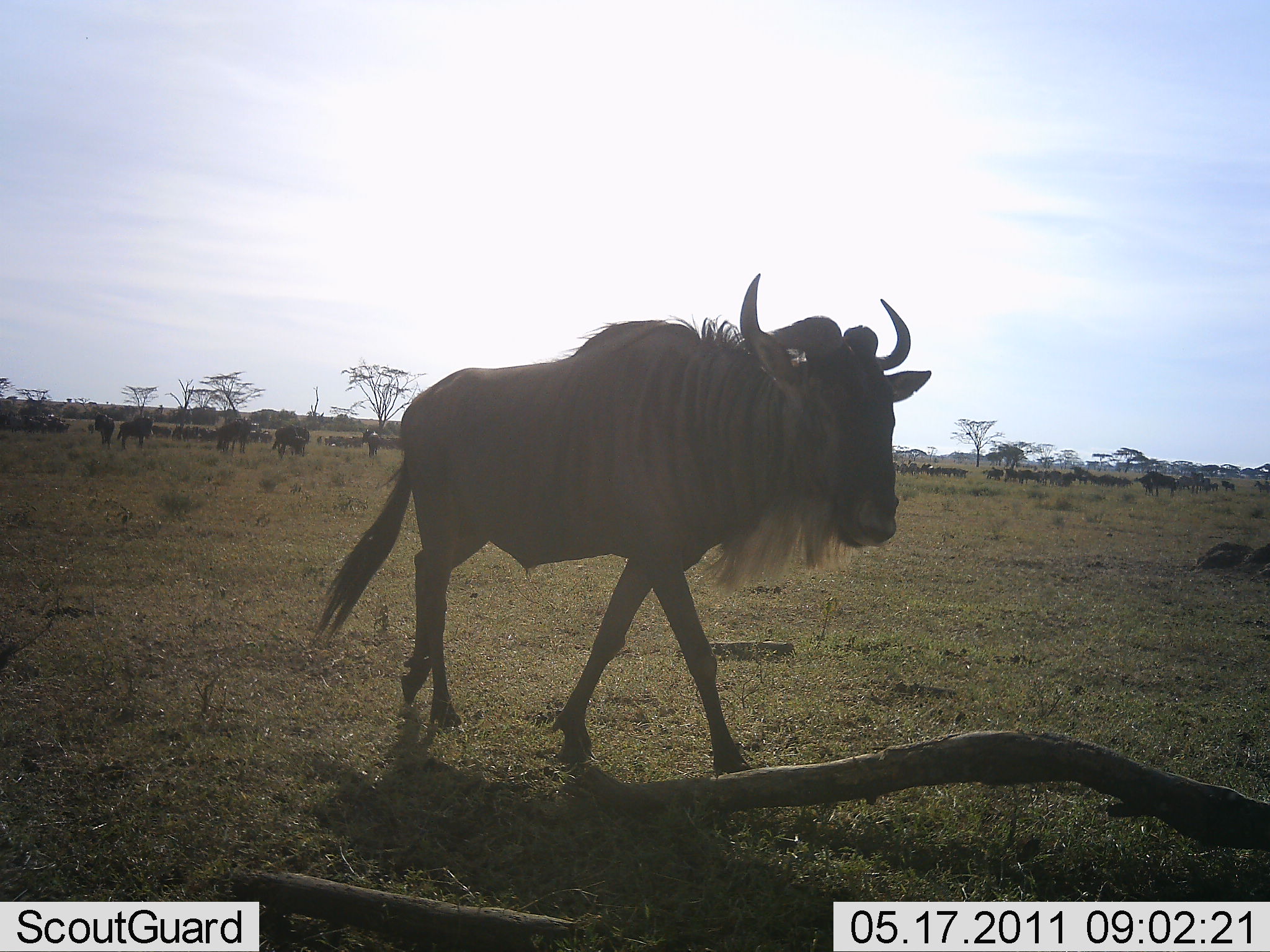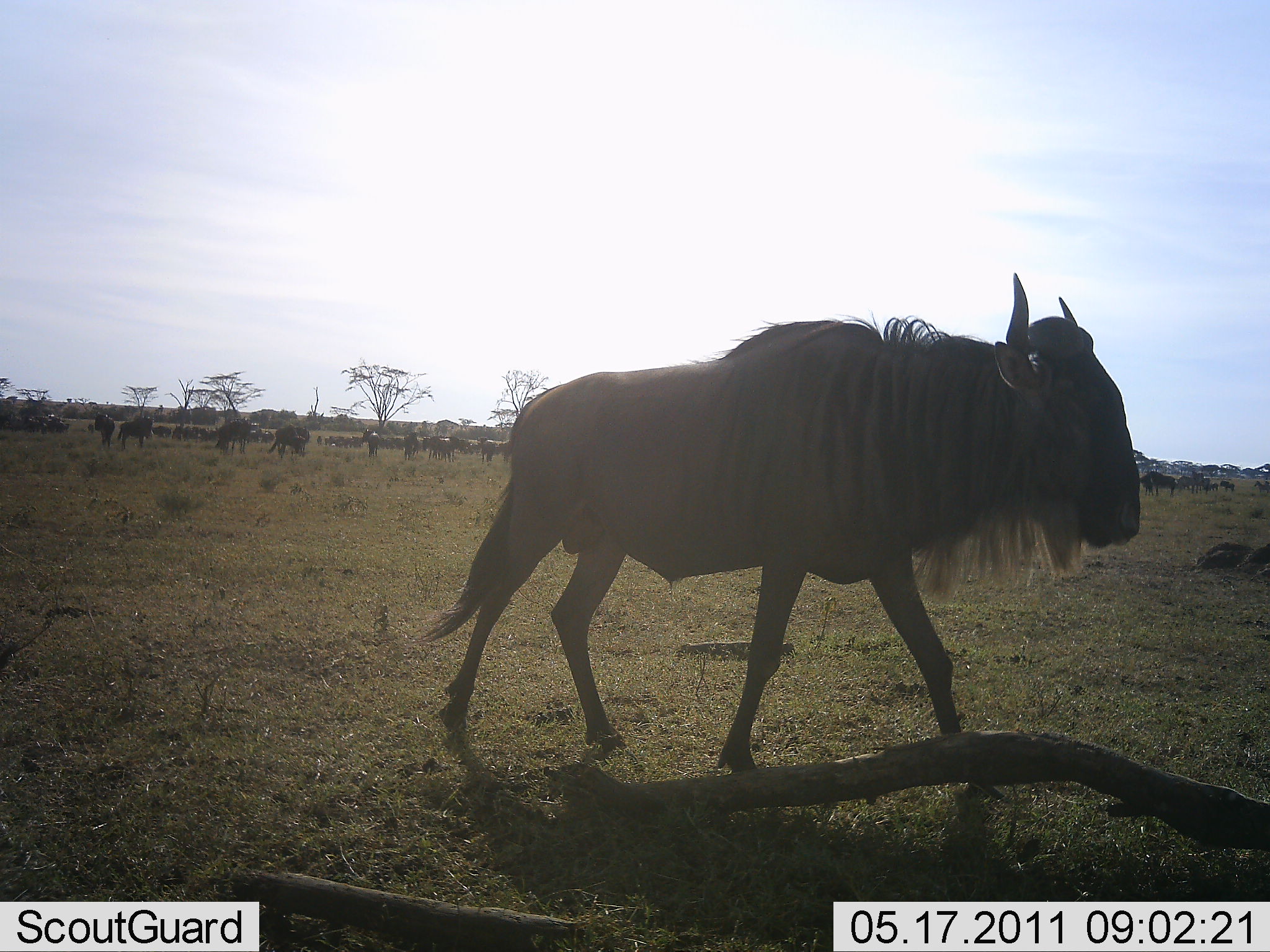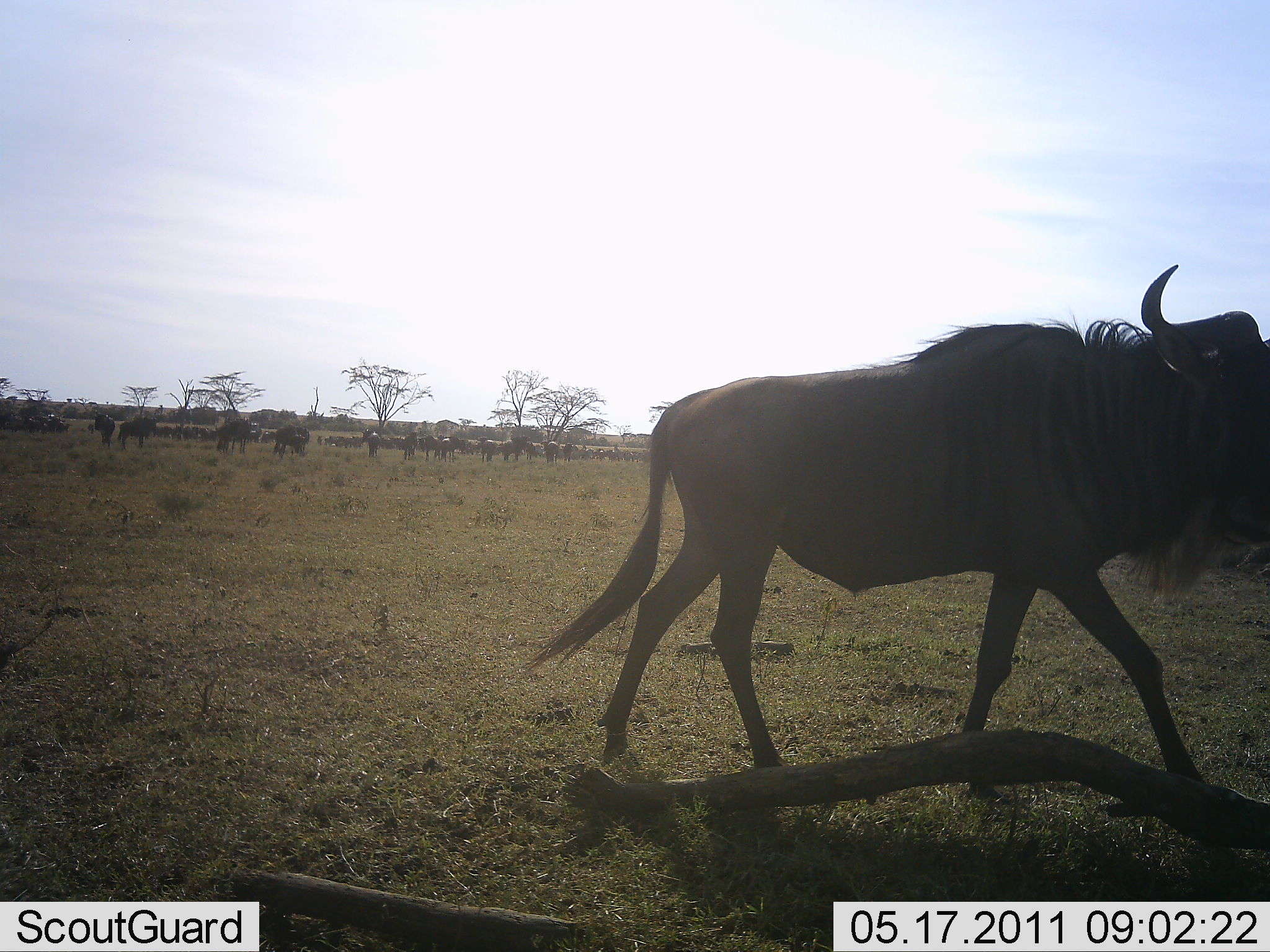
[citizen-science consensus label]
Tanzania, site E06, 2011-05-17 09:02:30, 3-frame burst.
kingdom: Animalia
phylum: Chordata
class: Mammalia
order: Artiodactyla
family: Bovidae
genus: Connochaetes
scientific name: Connochaetes taurinus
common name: blue wildebeest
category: wildebeest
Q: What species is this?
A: Wildebeest (blue wildebeest) (Connochaetes taurinus).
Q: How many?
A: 11-50.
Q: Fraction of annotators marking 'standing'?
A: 42%.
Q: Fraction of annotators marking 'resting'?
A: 8%.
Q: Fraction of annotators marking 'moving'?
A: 100%.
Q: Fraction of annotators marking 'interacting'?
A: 0%.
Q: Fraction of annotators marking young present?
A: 0%.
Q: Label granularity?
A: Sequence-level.